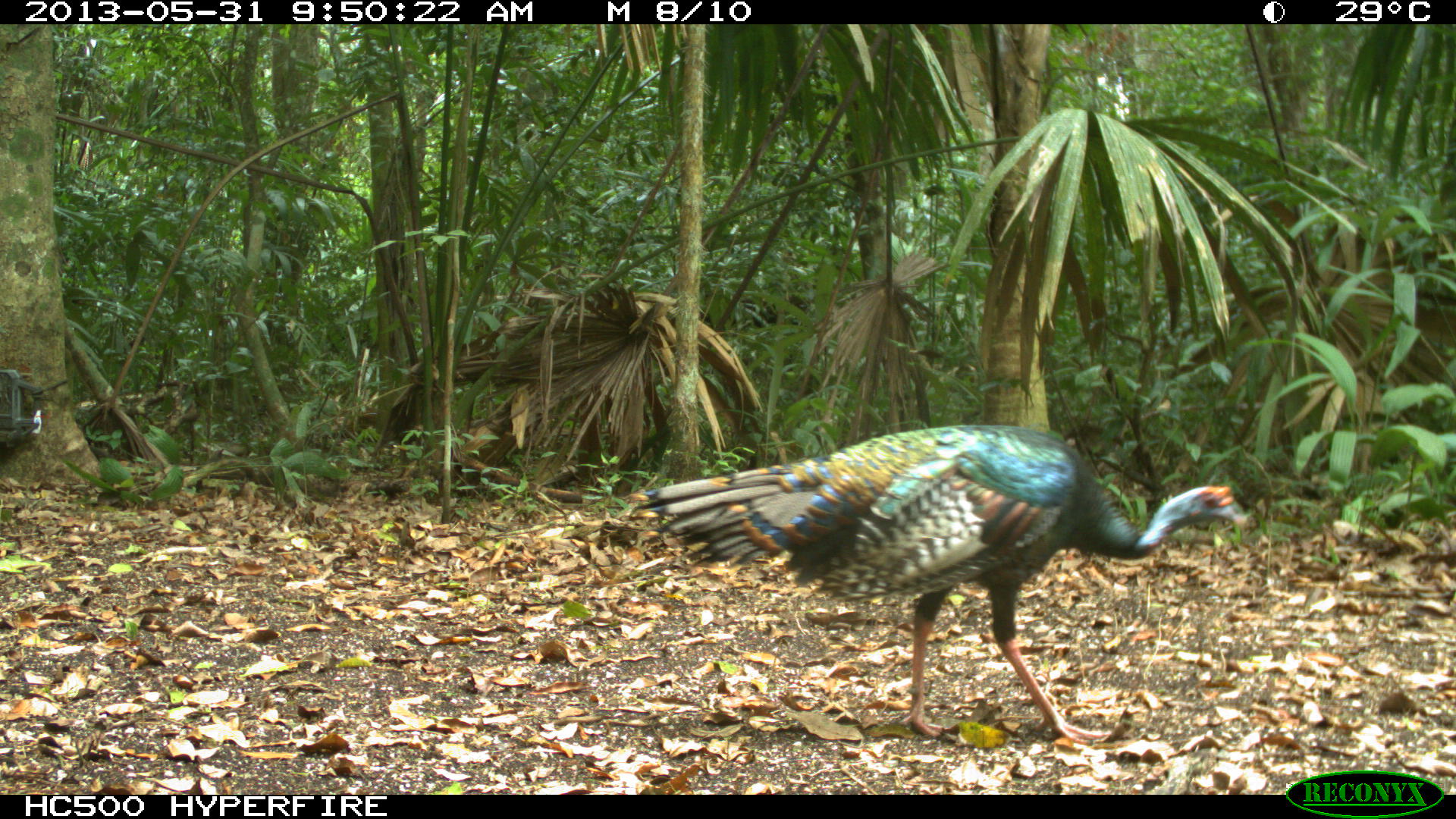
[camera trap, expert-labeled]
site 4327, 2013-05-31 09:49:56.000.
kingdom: Animalia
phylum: Chordata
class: Aves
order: Galliformes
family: Phasianidae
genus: Meleagris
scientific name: Meleagris ocellata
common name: ocellated turkey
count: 1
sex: male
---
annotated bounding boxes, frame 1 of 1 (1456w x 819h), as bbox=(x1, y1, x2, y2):
meleagris ocellata: bbox=(627, 424, 1247, 746)